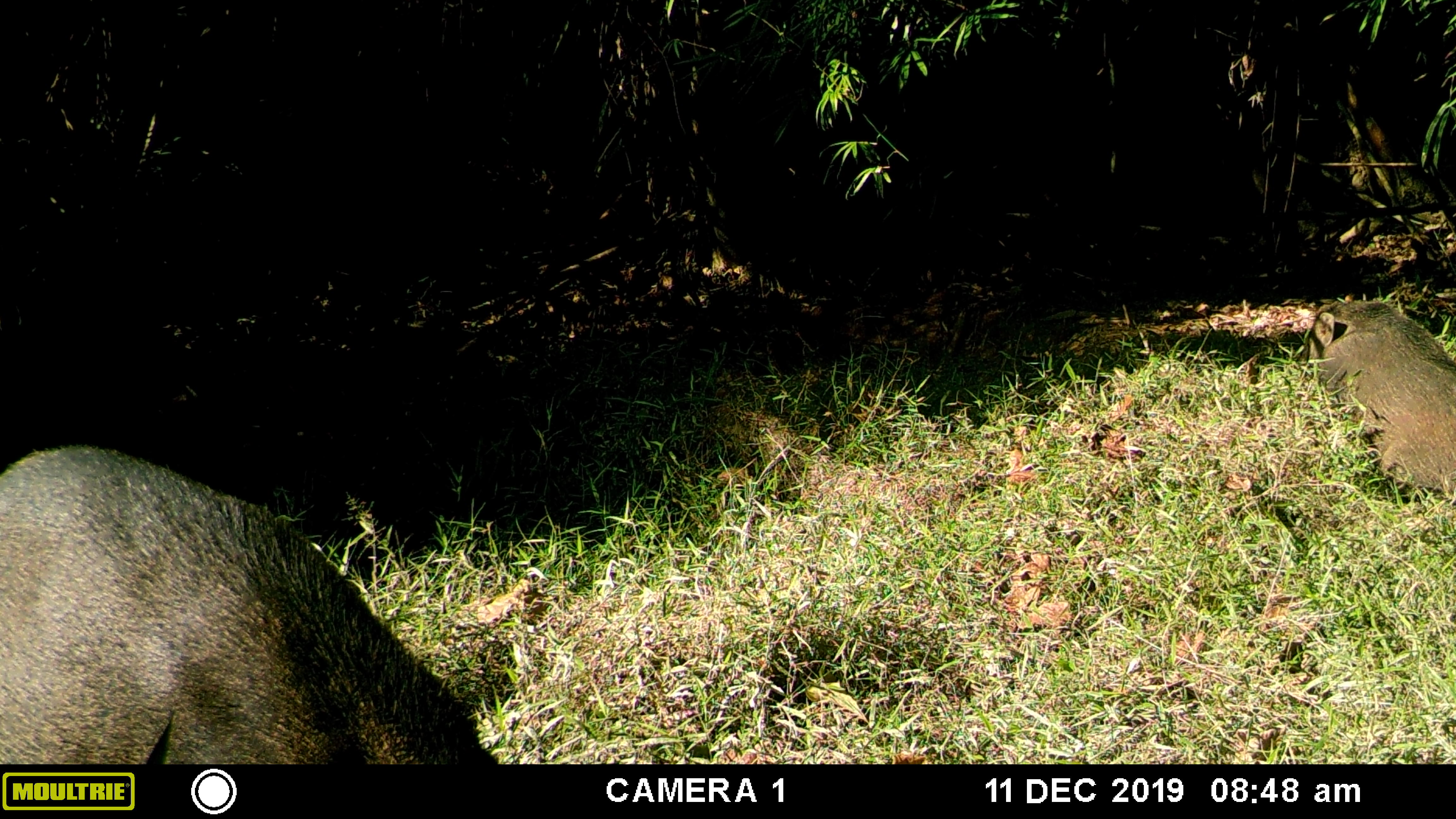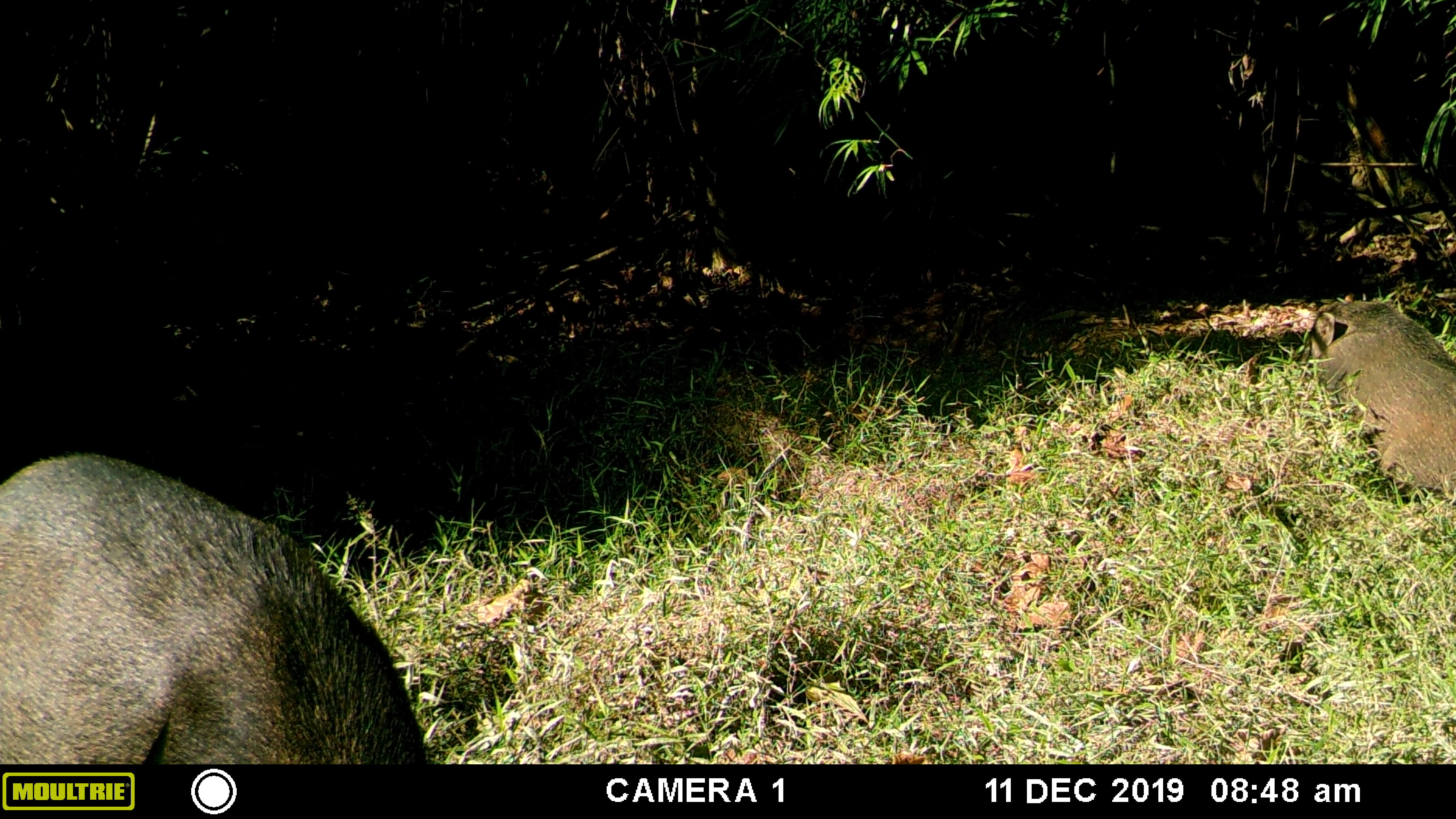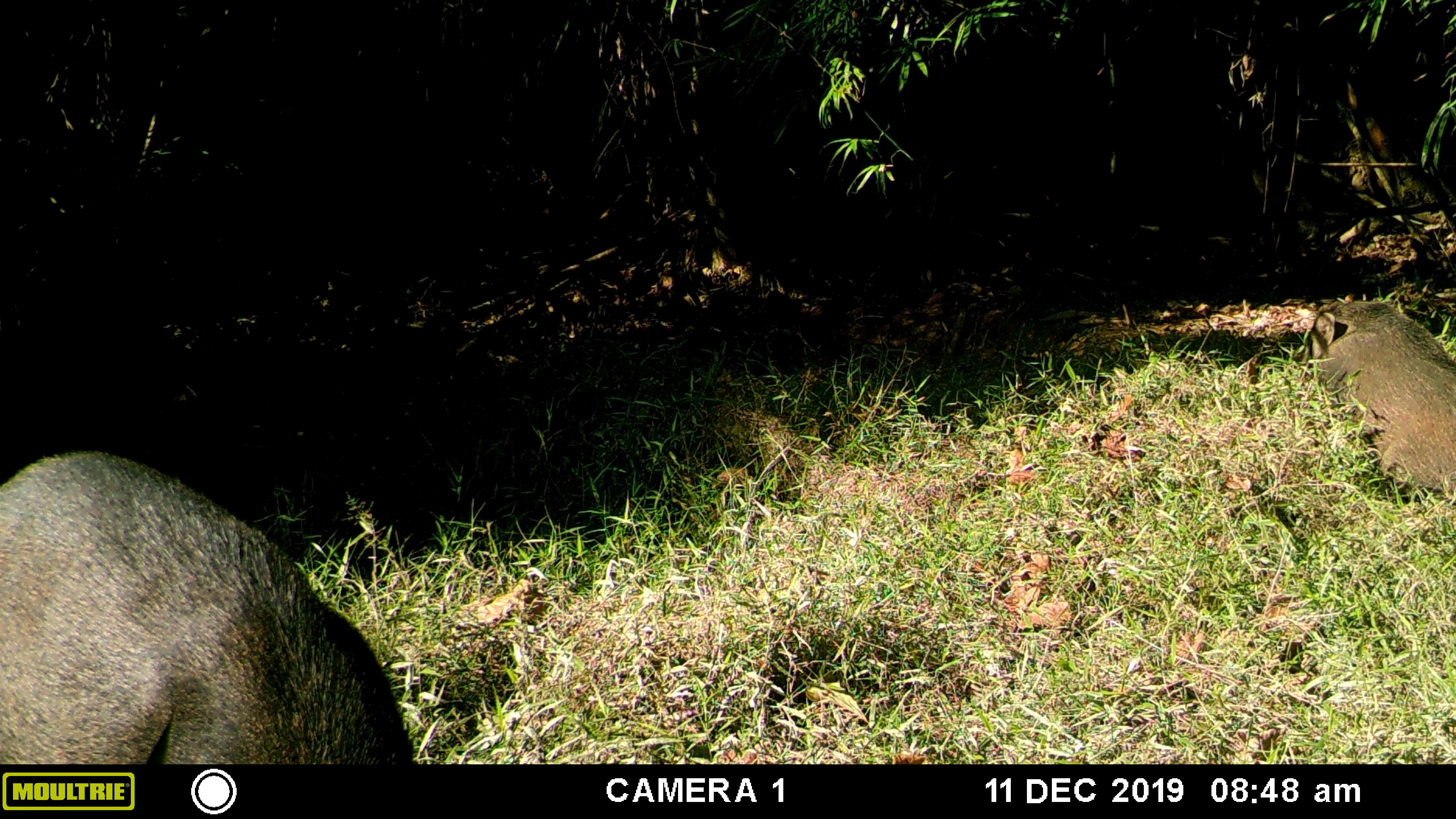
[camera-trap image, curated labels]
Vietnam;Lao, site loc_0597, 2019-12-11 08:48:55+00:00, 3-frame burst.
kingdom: Animalia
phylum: Chordata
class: Mammalia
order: Artiodactyla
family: Suidae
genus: Sus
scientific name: Sus scrofa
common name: eurasian wild pig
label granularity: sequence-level